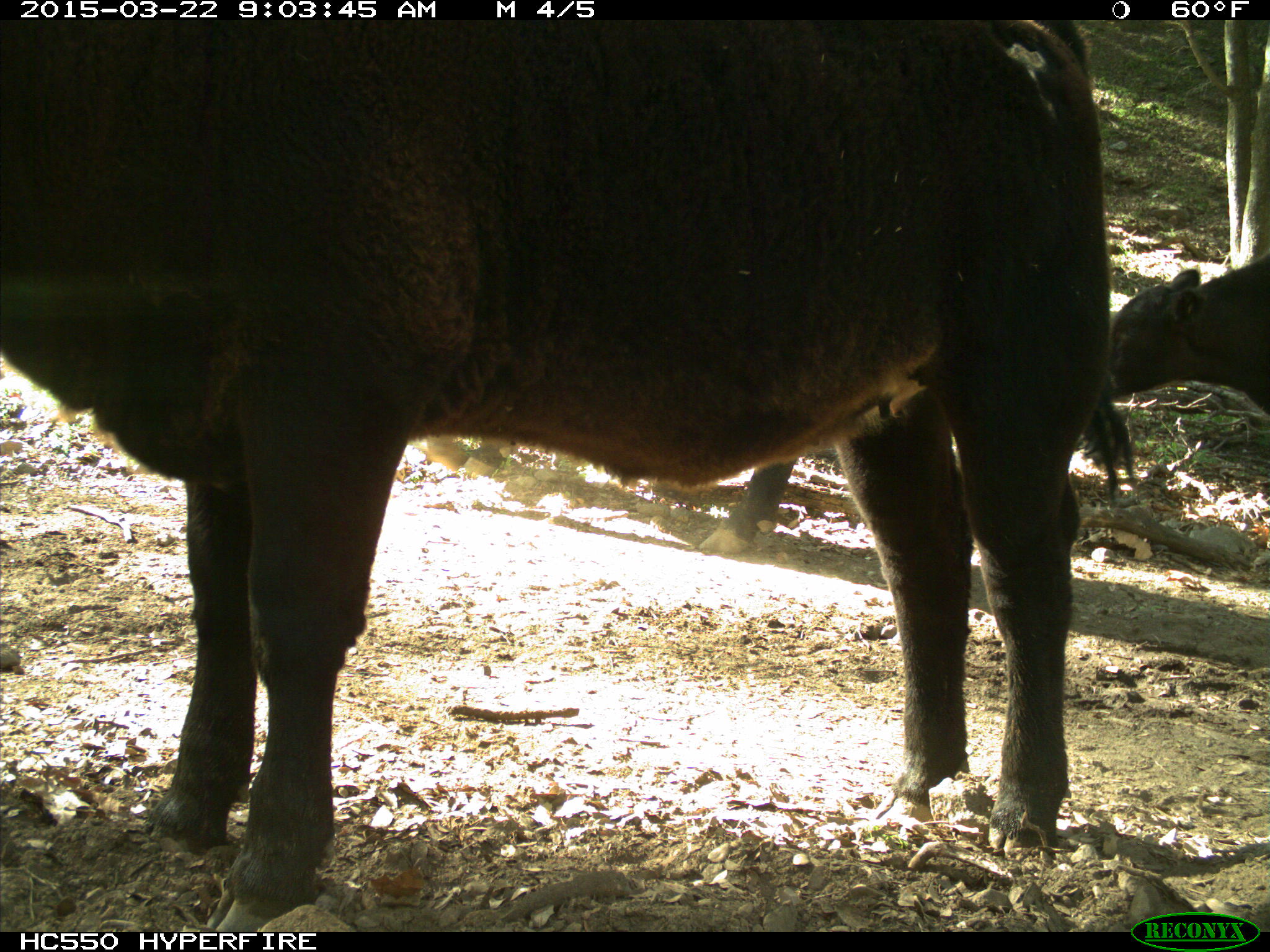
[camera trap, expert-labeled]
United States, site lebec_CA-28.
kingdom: Animalia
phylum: Chordata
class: Mammalia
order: Artiodactyla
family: Bovidae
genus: Bos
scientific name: Bos taurus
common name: domestic cow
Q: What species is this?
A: Bos taurus (domestic cow).